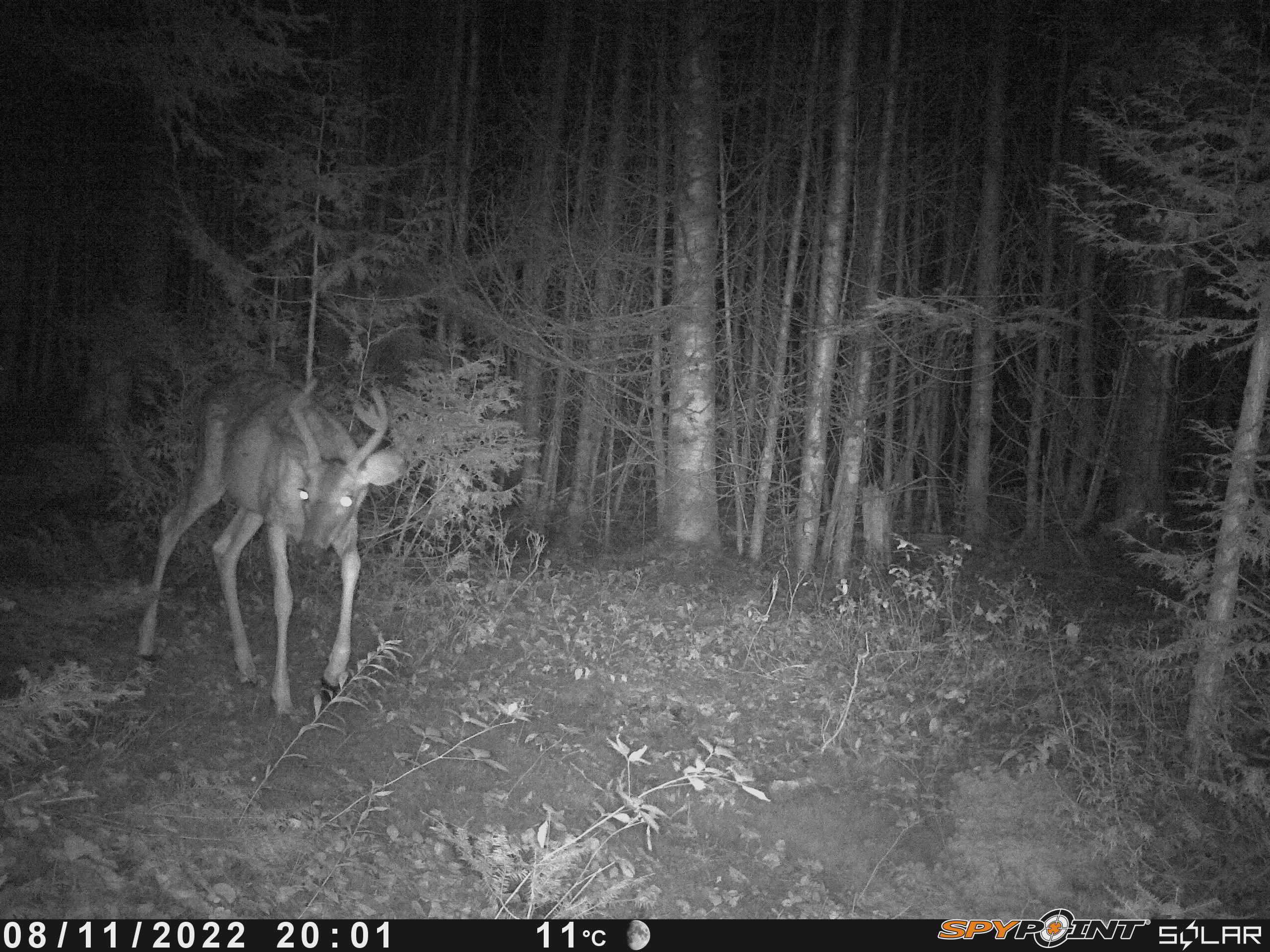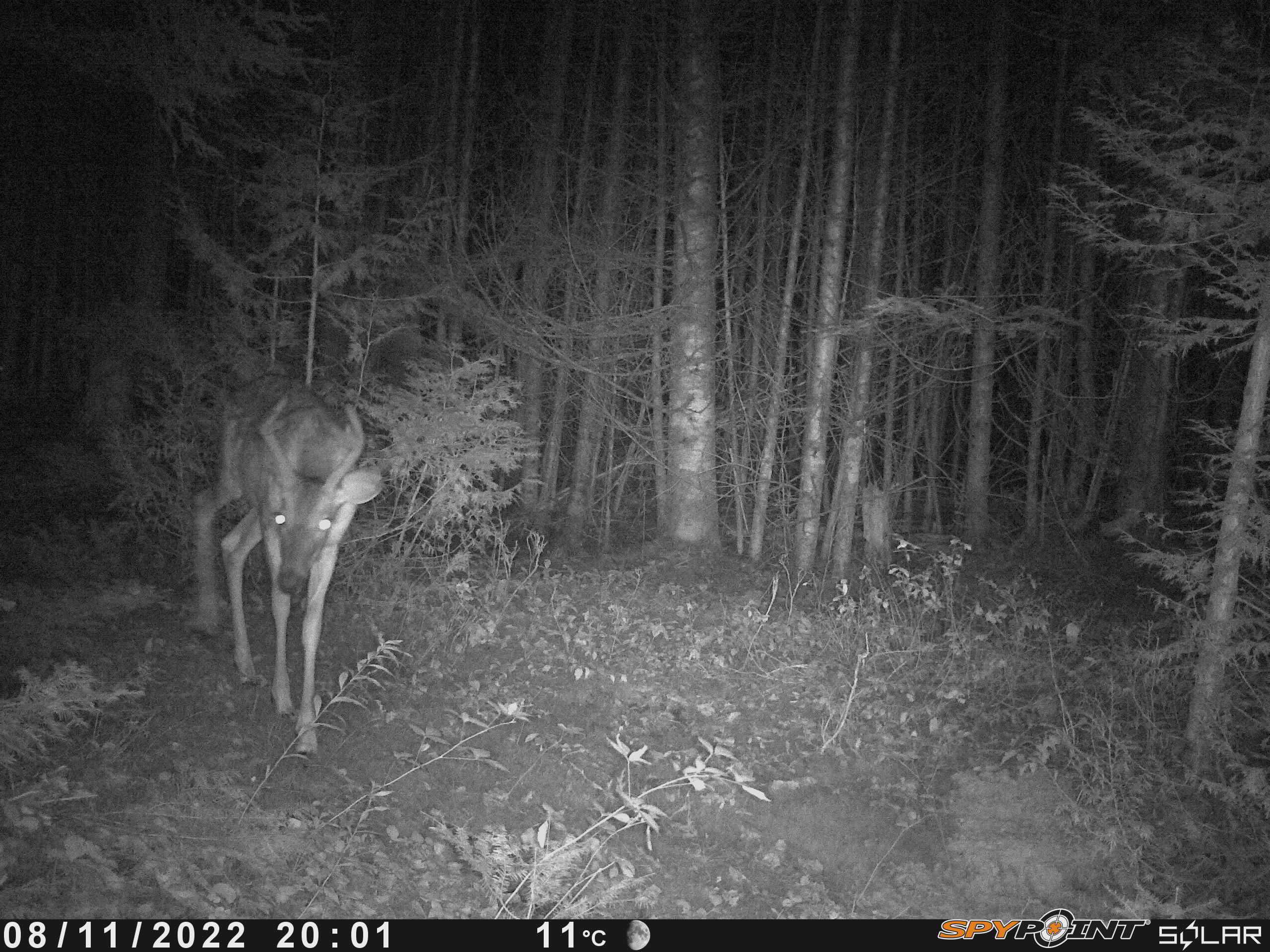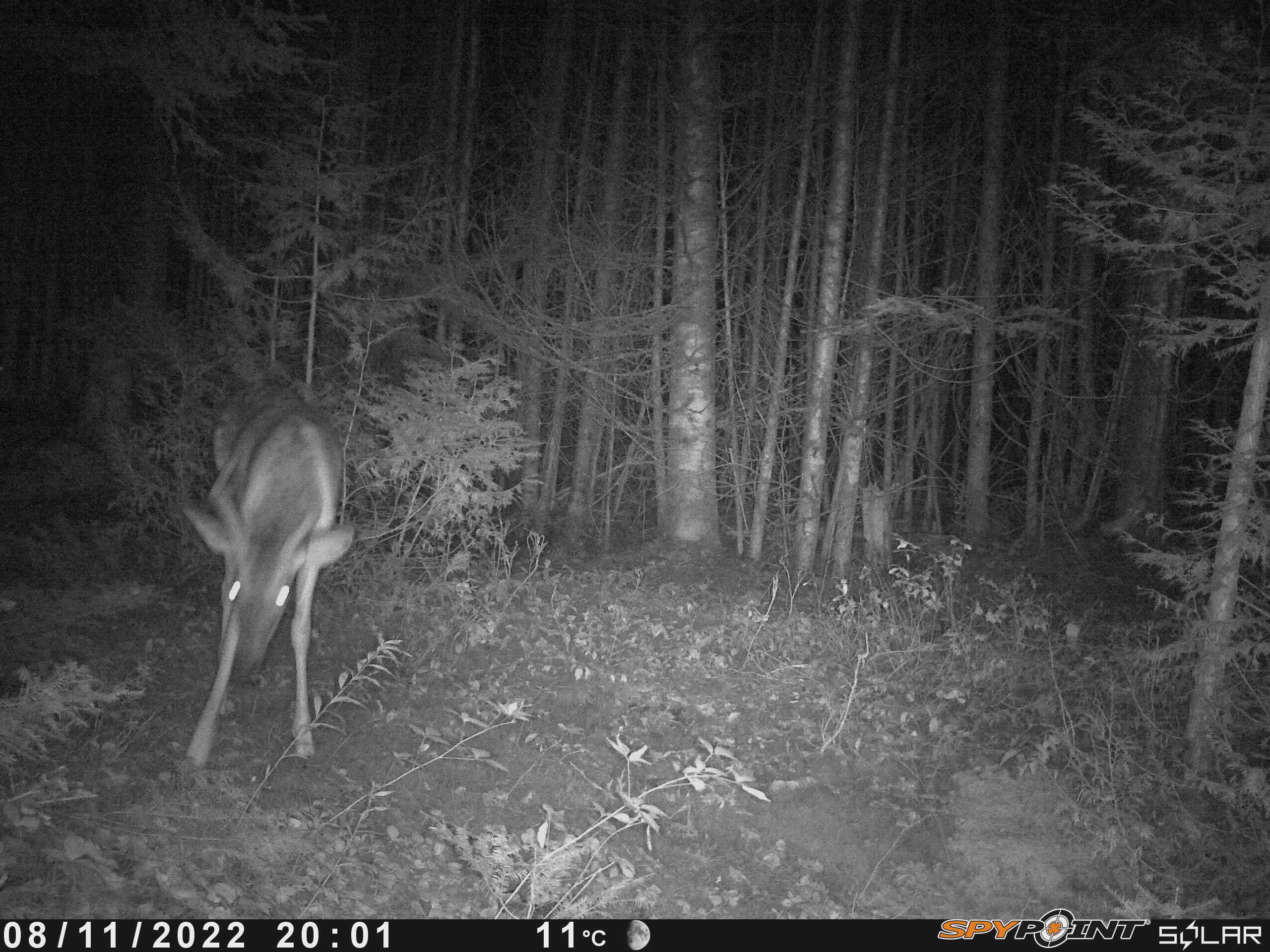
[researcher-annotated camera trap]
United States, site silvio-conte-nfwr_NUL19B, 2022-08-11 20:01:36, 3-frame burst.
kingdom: Animalia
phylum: Chordata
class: Mammalia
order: Artiodactyla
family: Cervidae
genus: Odocoileus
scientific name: Odocoileus virginianus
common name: white-tailed deer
White-tailed deer (Odocoileus virginianus).